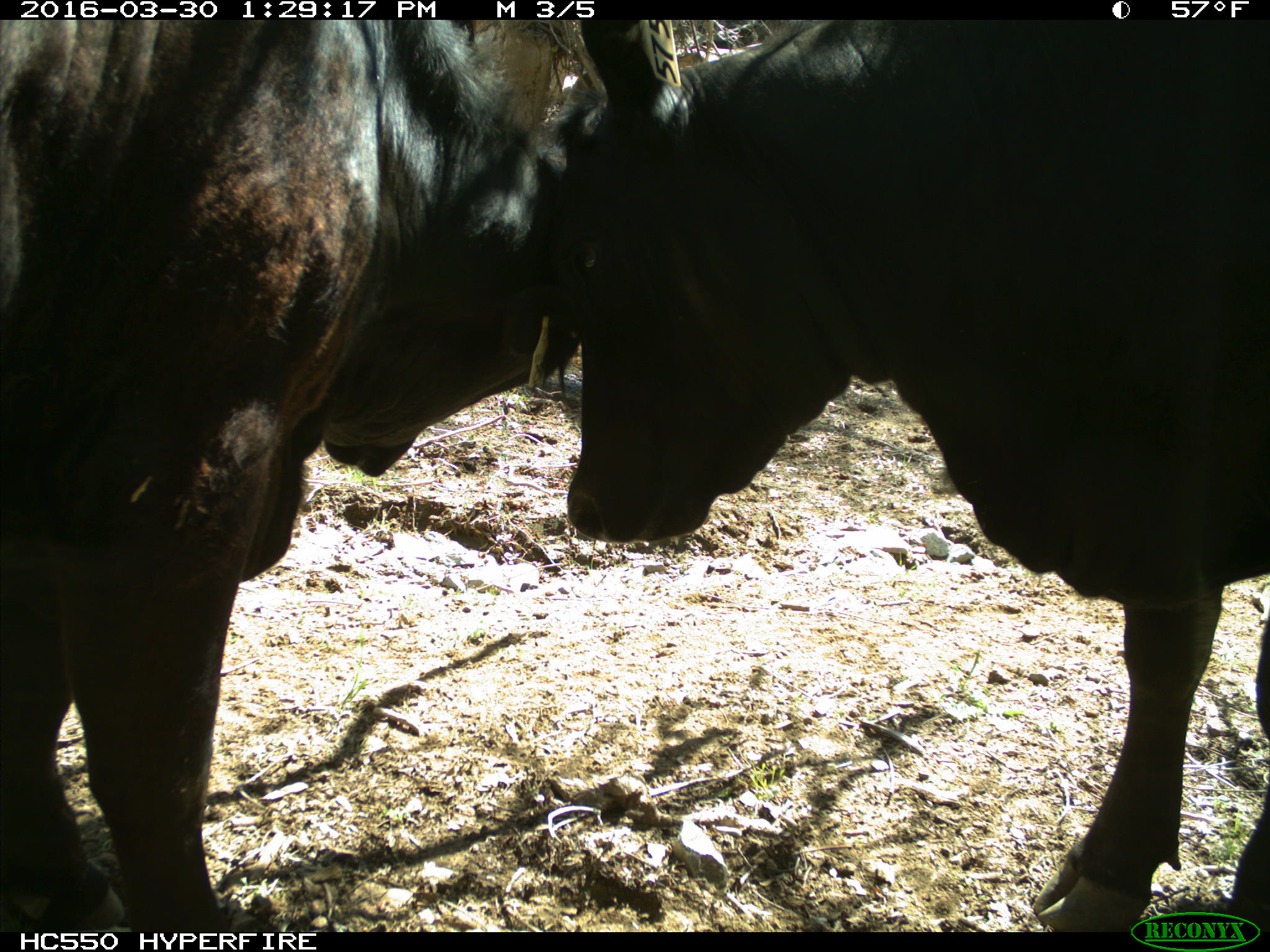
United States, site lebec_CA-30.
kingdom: Animalia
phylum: Chordata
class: Mammalia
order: Artiodactyla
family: Bovidae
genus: Bos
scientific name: Bos taurus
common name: domestic cow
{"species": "Bos taurus (domestic cow)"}